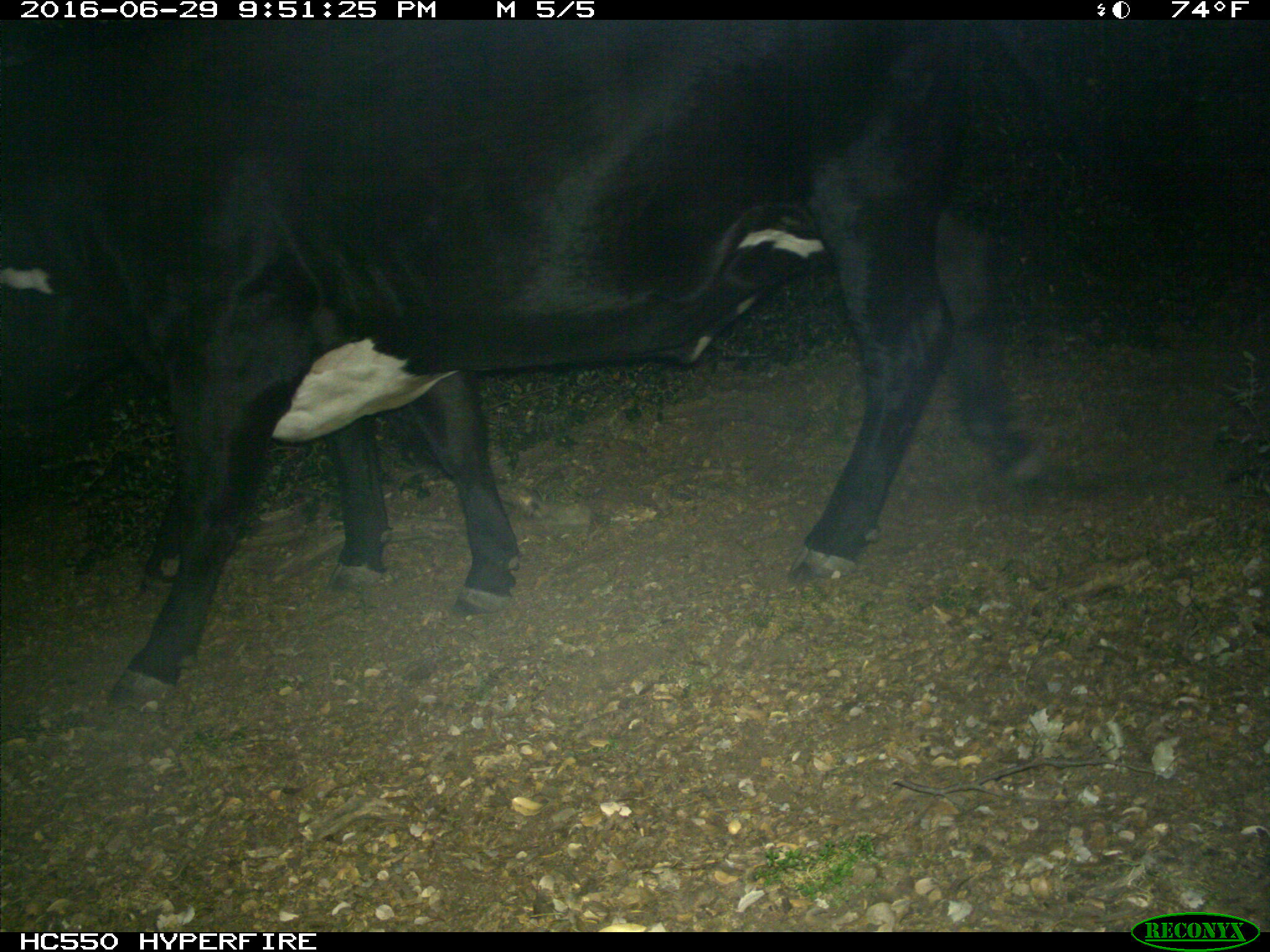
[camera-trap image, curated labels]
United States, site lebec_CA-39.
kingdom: Animalia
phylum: Chordata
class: Mammalia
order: Artiodactyla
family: Bovidae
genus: Bos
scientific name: Bos taurus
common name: domestic cow